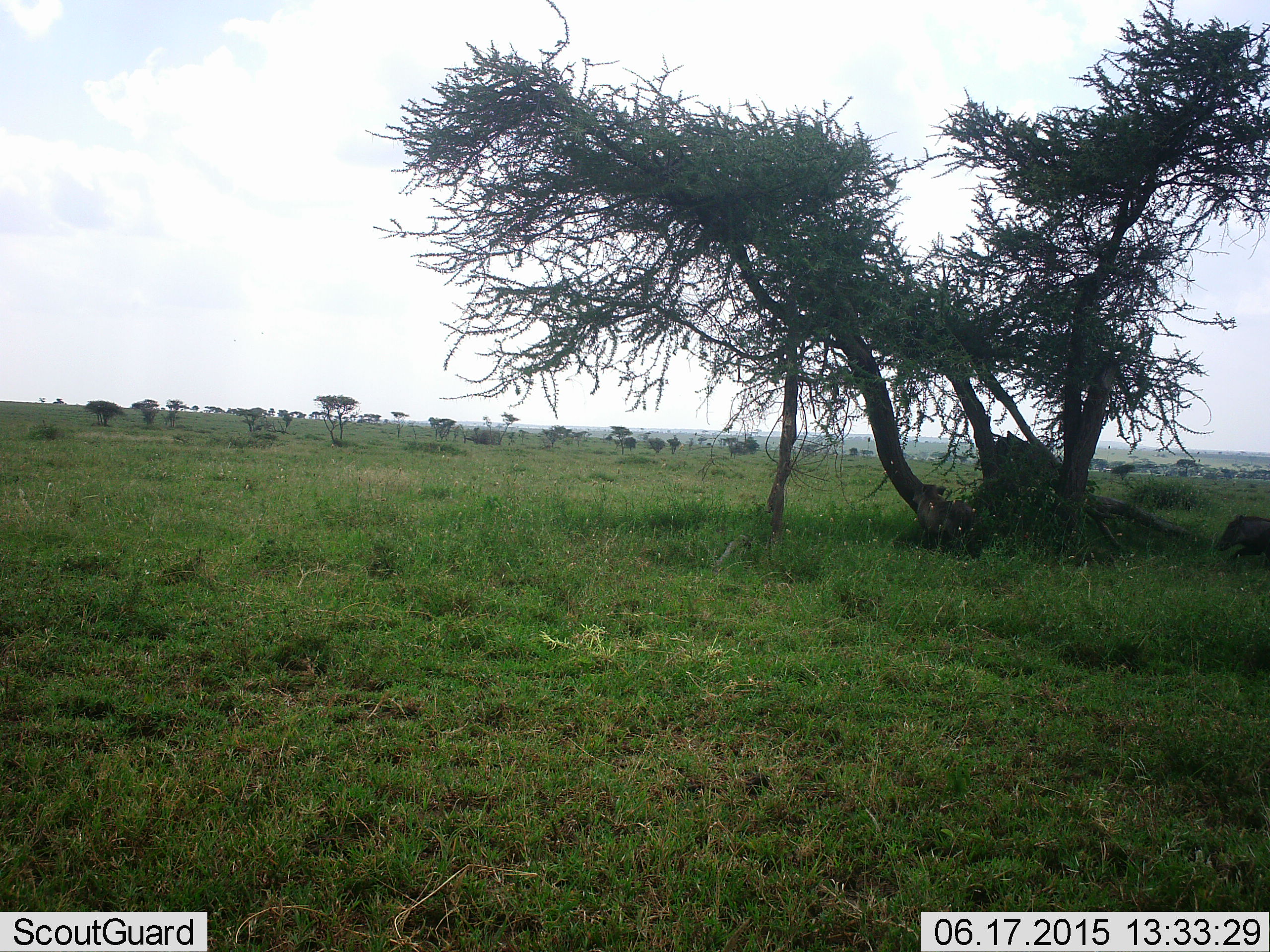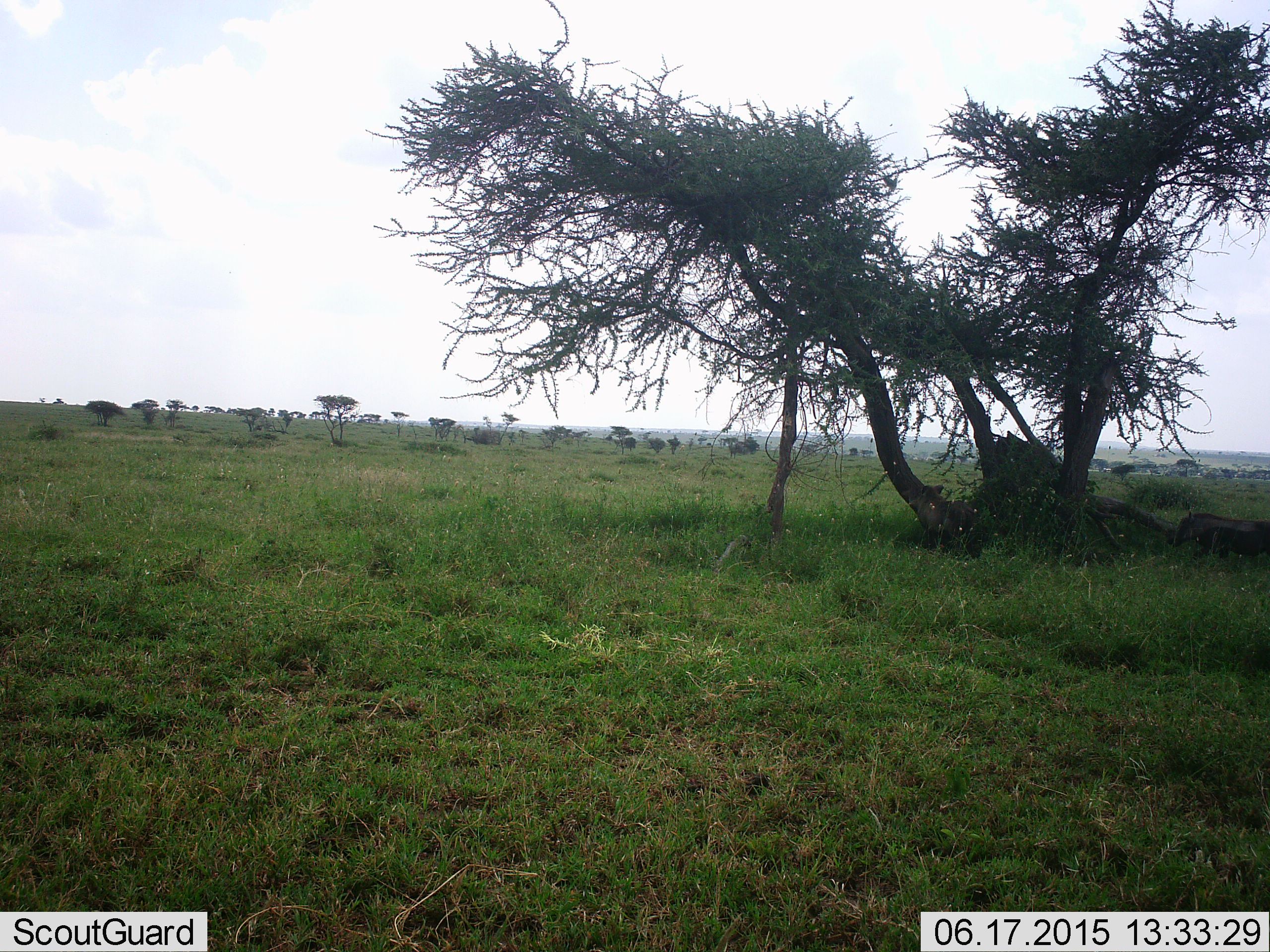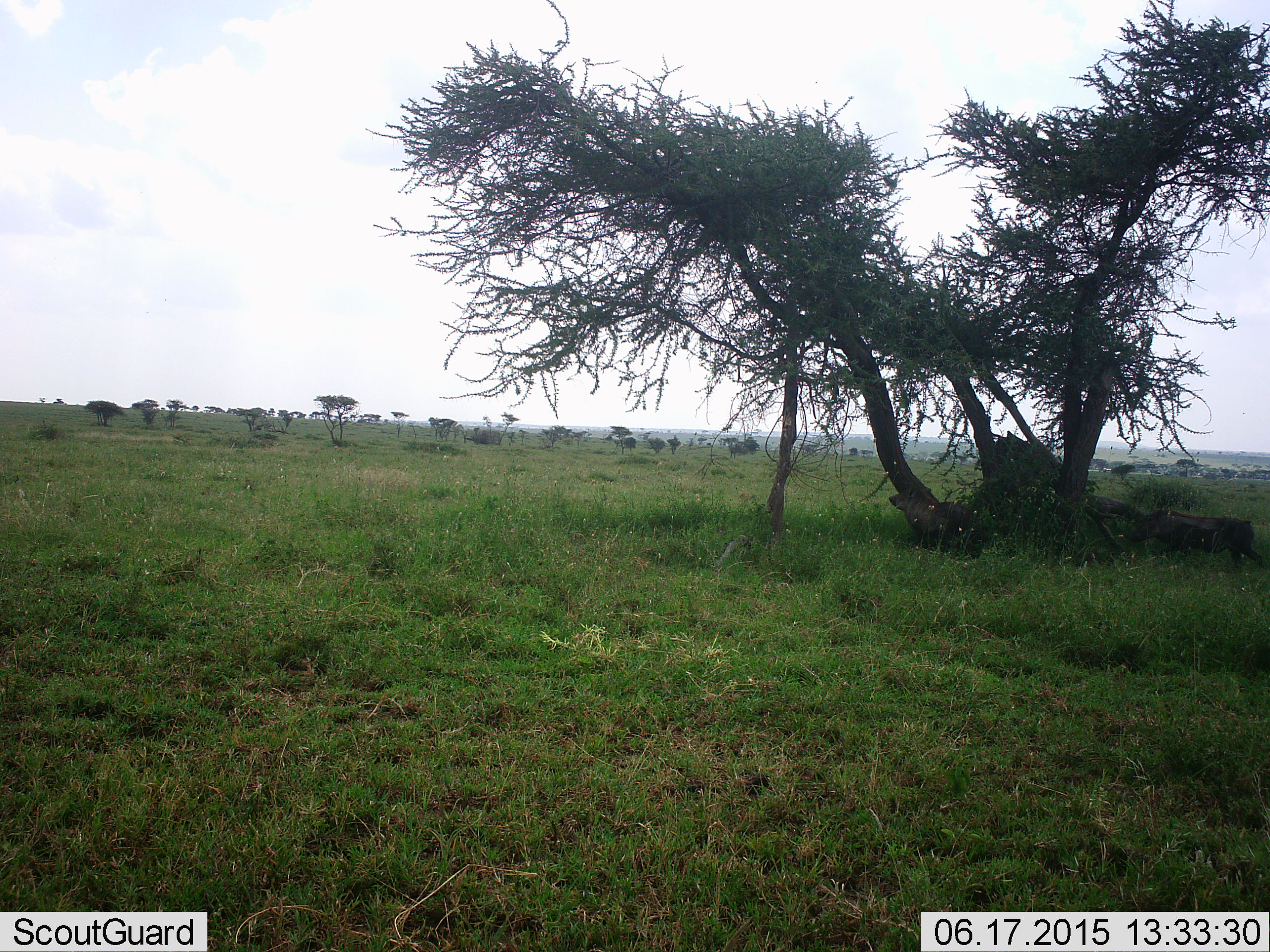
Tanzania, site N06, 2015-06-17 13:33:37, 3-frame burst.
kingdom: Animalia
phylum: Chordata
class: Mammalia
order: Artiodactyla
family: Suidae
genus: Phacochoerus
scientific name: Phacochoerus africanus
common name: warthog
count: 2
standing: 40%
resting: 0%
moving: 90%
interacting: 10%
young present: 0%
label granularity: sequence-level